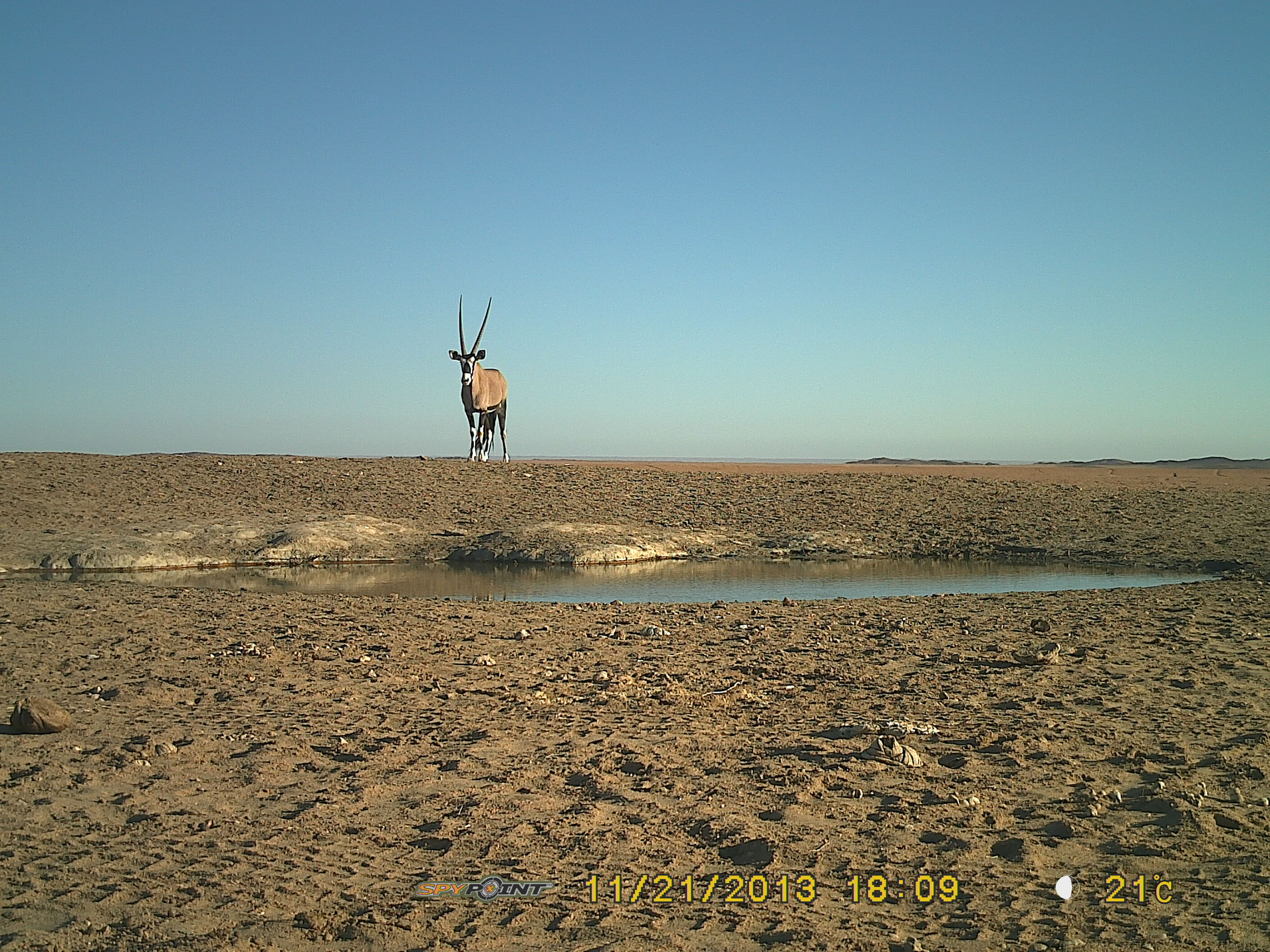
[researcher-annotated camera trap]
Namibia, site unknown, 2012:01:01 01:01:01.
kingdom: Animalia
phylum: Chordata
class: Mammalia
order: Artiodactyla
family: Bovidae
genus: Oryx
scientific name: Oryx gazella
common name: gemsbok